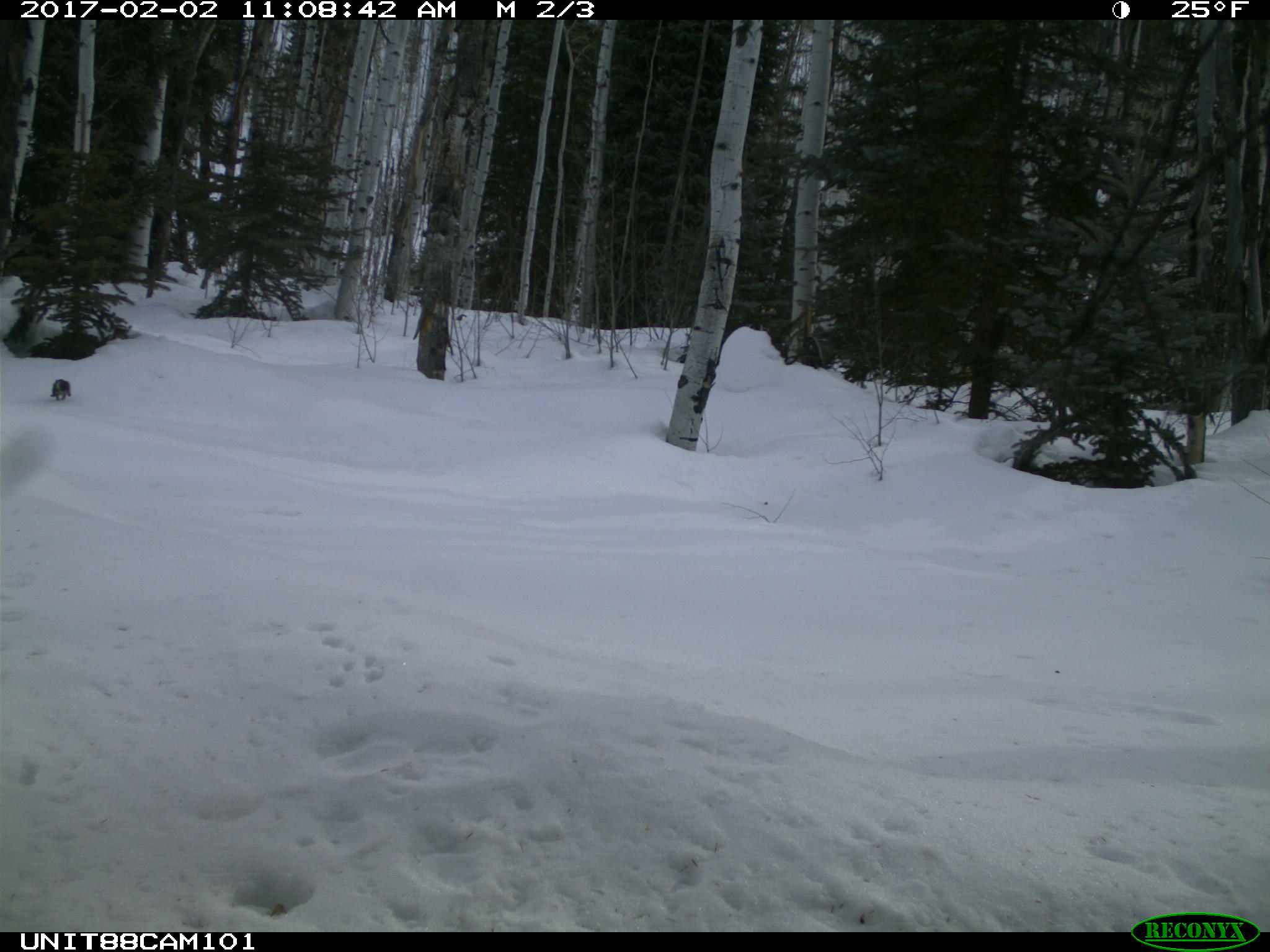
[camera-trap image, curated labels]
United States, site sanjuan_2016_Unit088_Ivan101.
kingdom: Animalia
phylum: Chordata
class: Mammalia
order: Rodentia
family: Sciuridae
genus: Tamiasciurus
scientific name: Tamiasciurus hudsonicus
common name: american red squirrel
Tamiasciurus hudsonicus (american red squirrel).